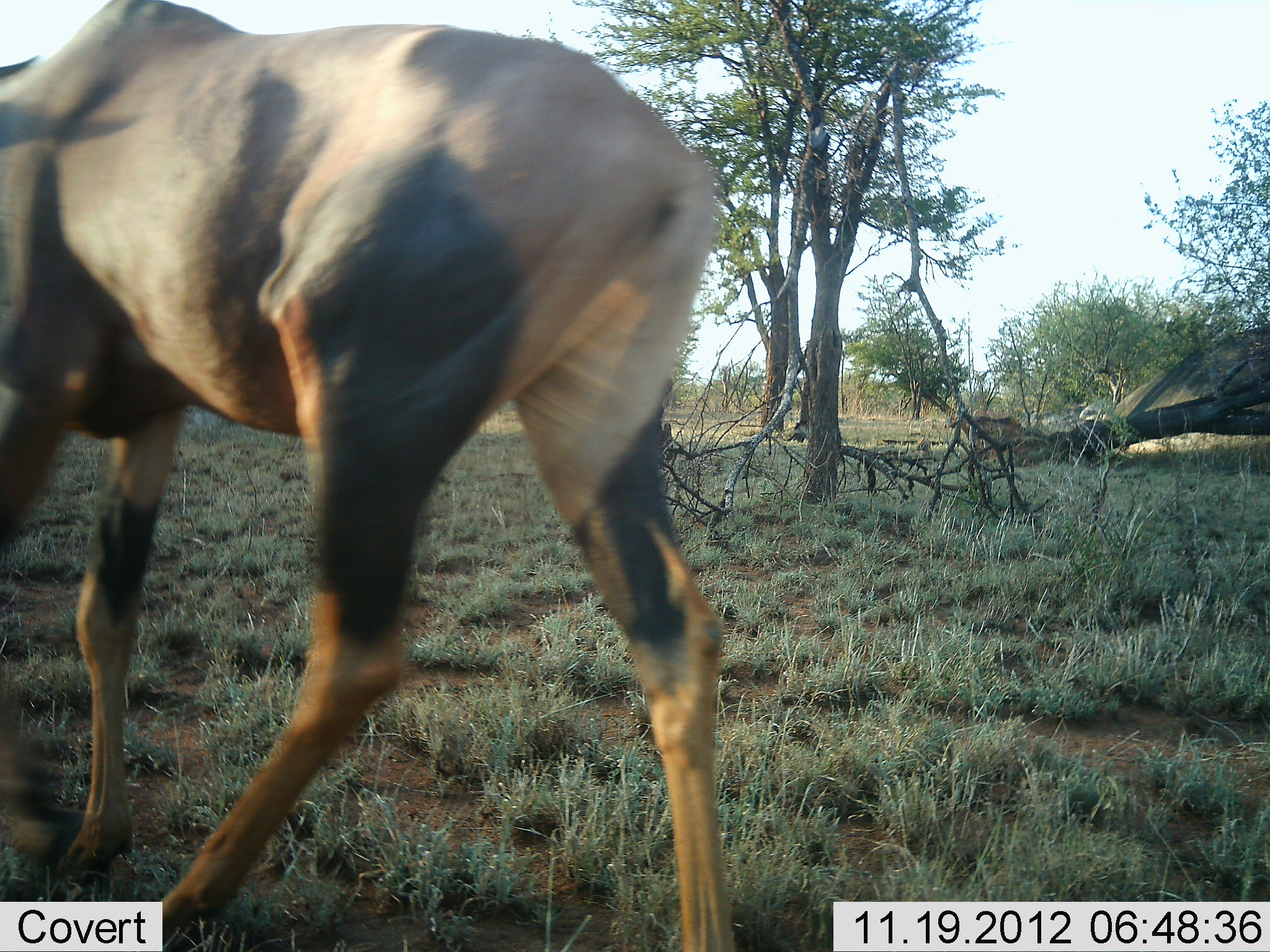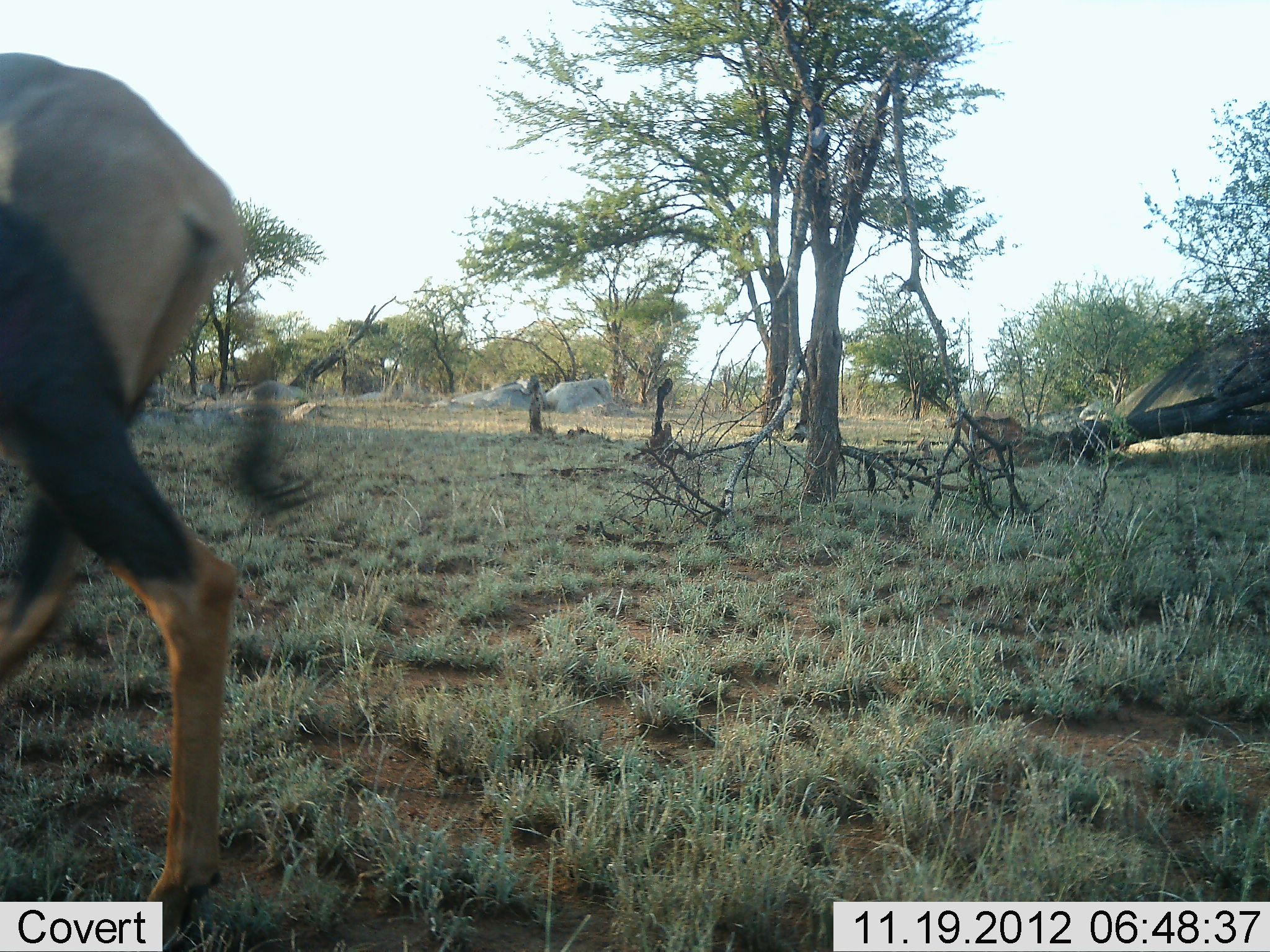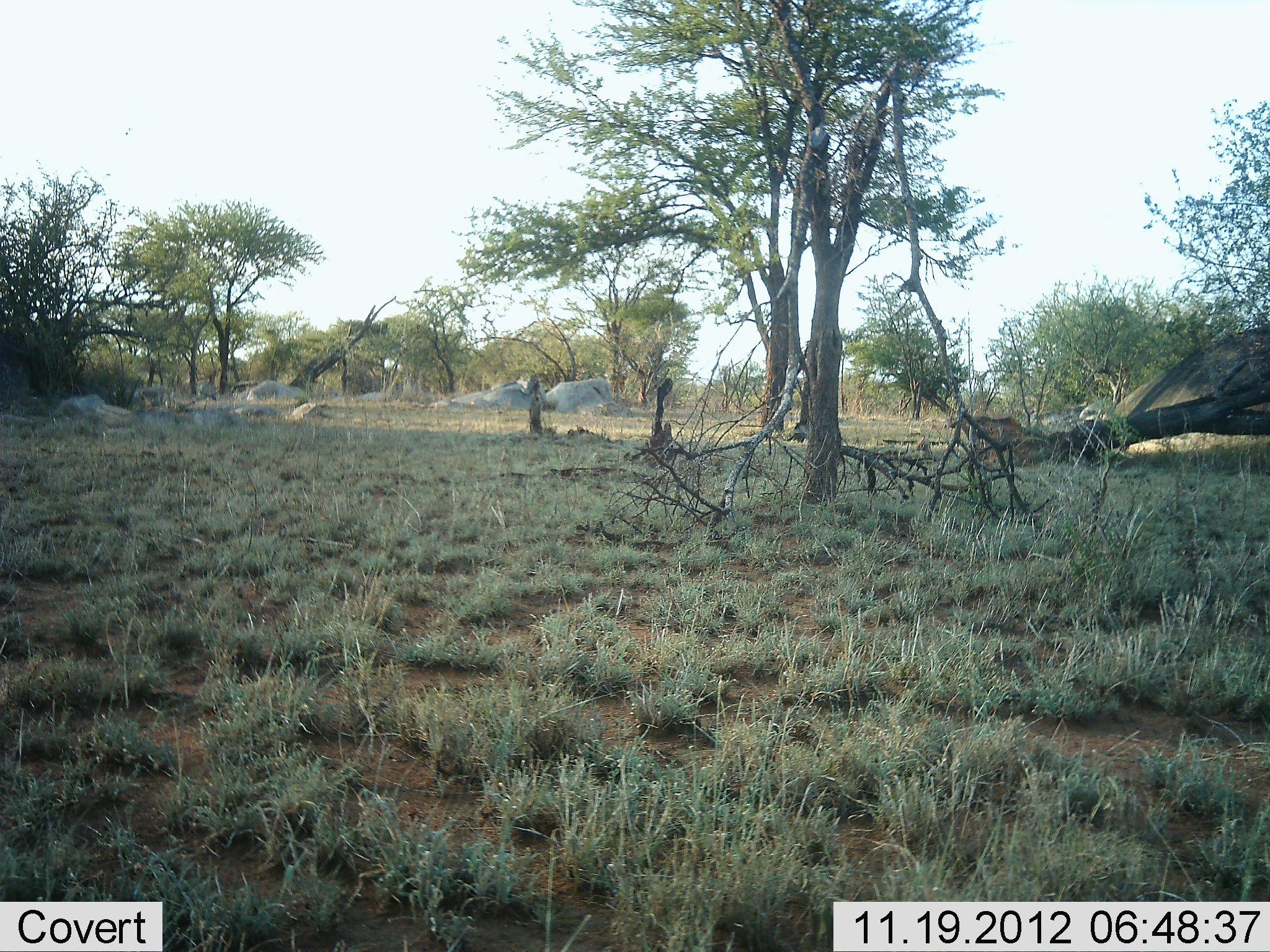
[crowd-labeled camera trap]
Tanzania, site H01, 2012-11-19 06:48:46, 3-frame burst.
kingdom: Animalia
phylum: Chordata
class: Mammalia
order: Artiodactyla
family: Bovidae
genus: Damaliscus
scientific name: Damaliscus lunatus jimela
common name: topi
Topi (Damaliscus lunatus jimela), count 1. Behavior (volunteer vote fractions): standing 0%, resting 10%, moving 100%, interacting 0%. Young present (vote fraction): 0%. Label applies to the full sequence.